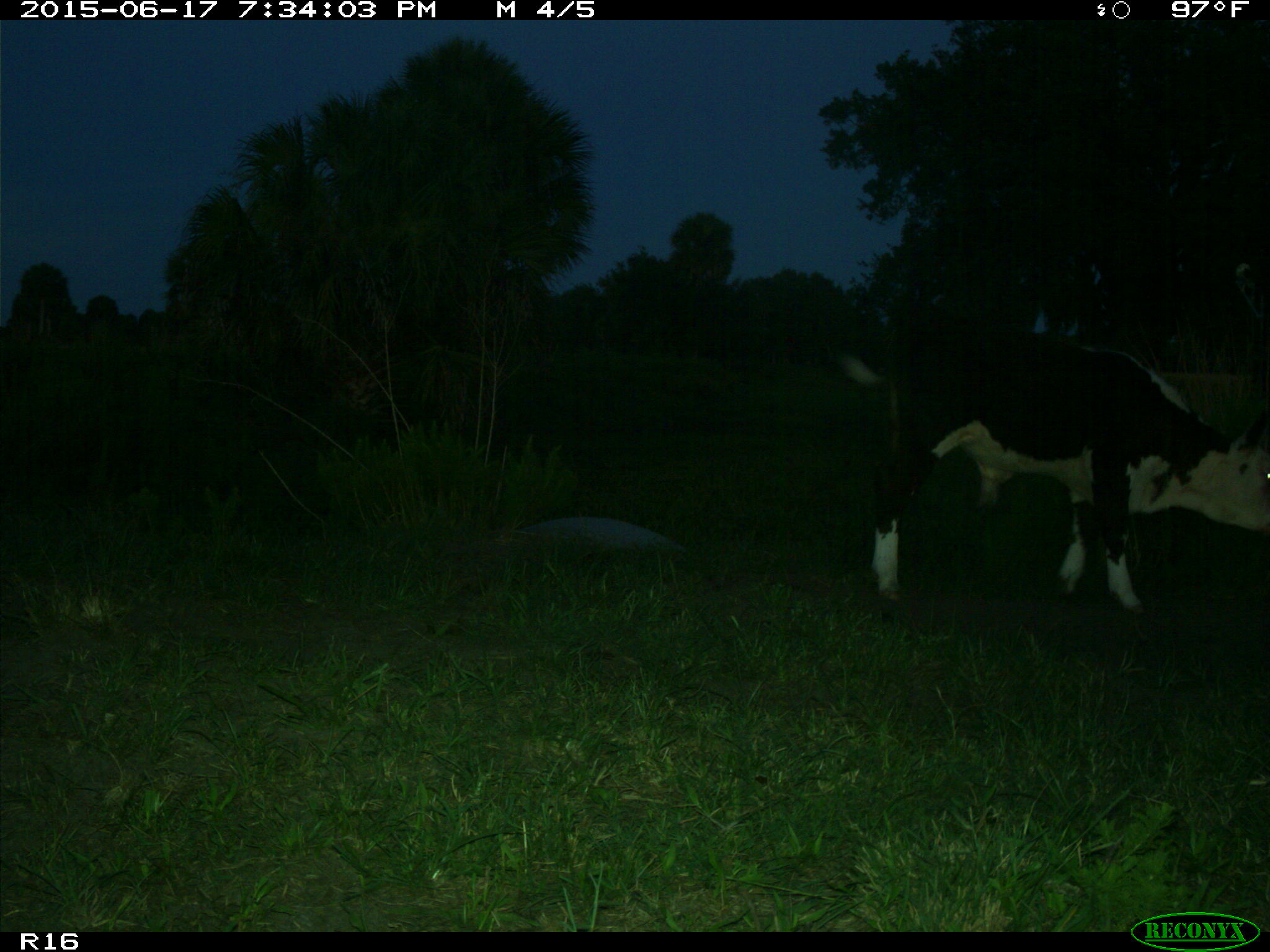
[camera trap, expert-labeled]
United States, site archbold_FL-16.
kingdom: Animalia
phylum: Chordata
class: Mammalia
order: Artiodactyla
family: Bovidae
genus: Bos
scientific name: Bos taurus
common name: domestic cow